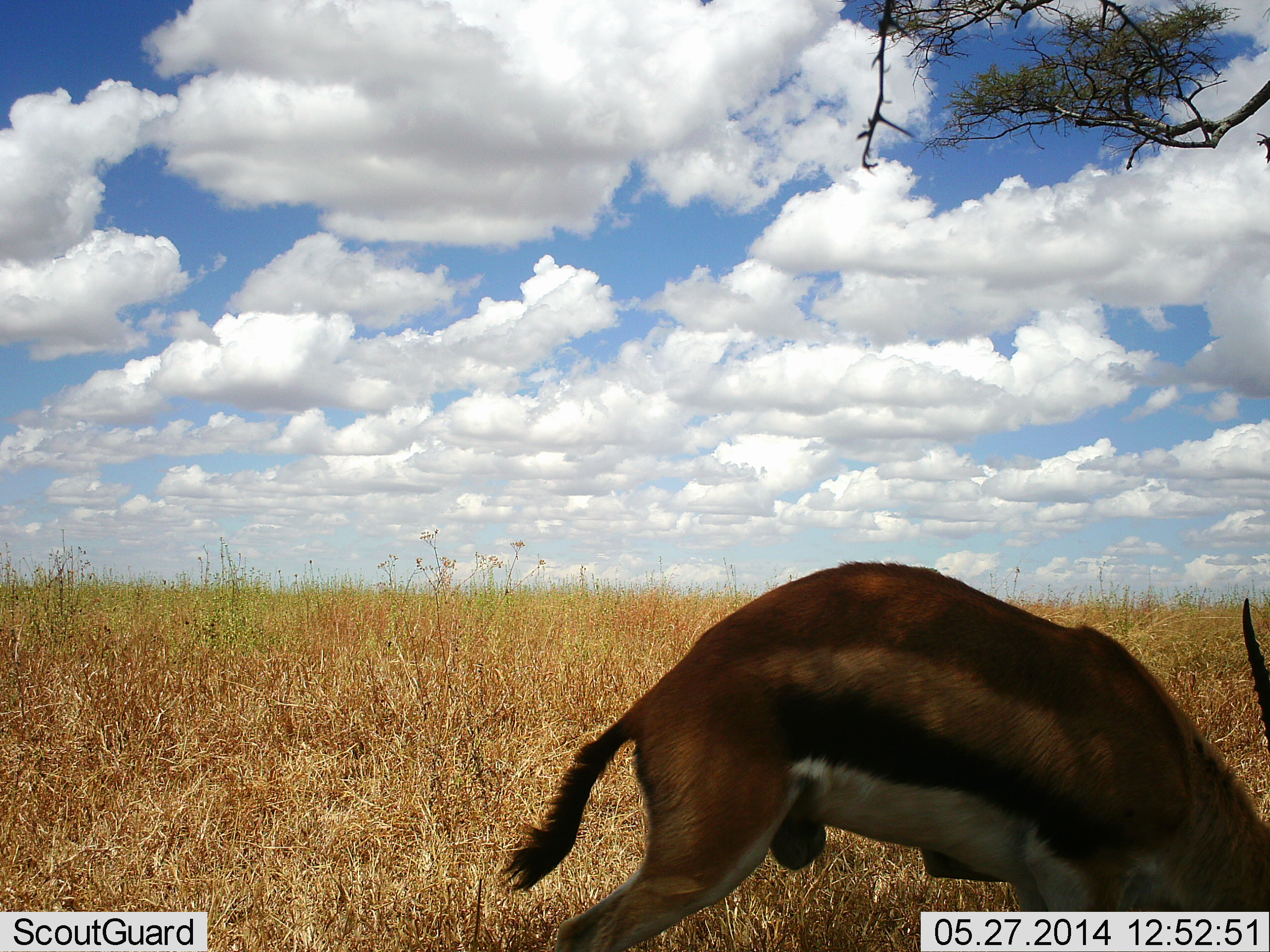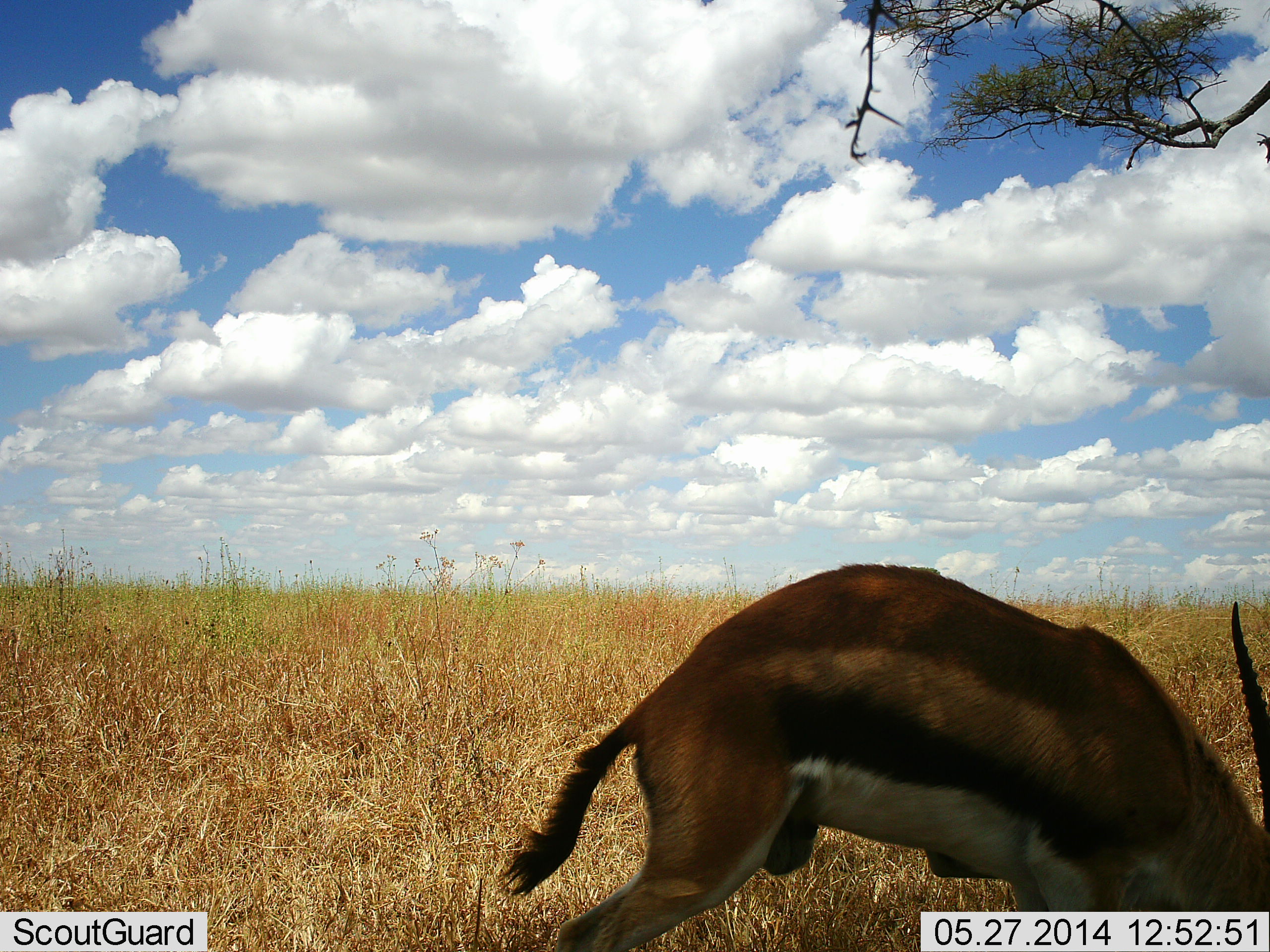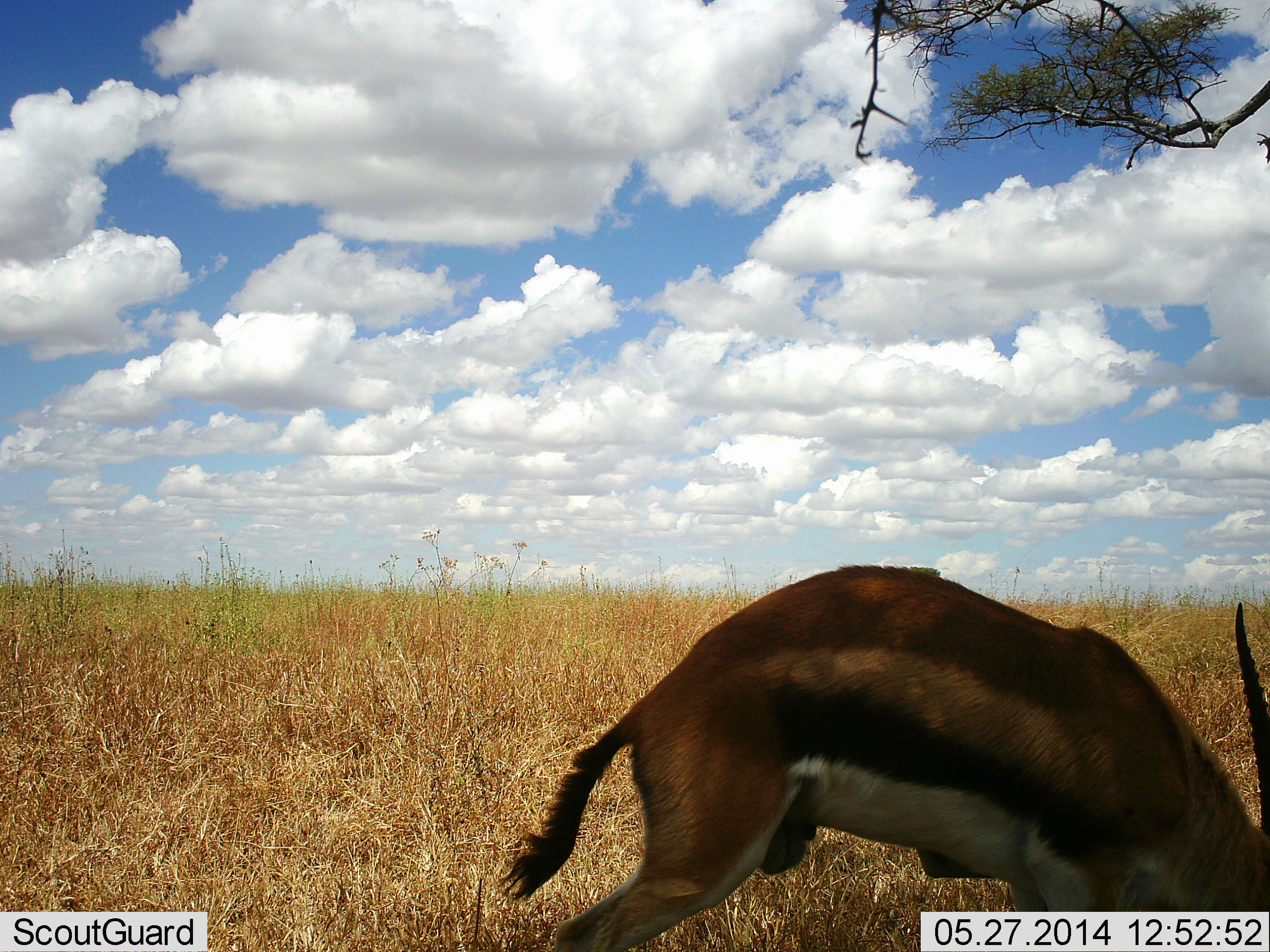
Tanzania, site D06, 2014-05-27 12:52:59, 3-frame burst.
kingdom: Animalia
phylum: Chordata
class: Mammalia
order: Artiodactyla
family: Bovidae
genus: Eudorcas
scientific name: Eudorcas thomsonii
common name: thomson's gazelle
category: gazellethomsons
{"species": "gazellethomsons (thomson's gazelle) (Eudorcas thomsonii)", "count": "1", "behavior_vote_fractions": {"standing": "20%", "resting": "0%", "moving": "0%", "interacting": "0%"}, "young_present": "0%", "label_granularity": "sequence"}